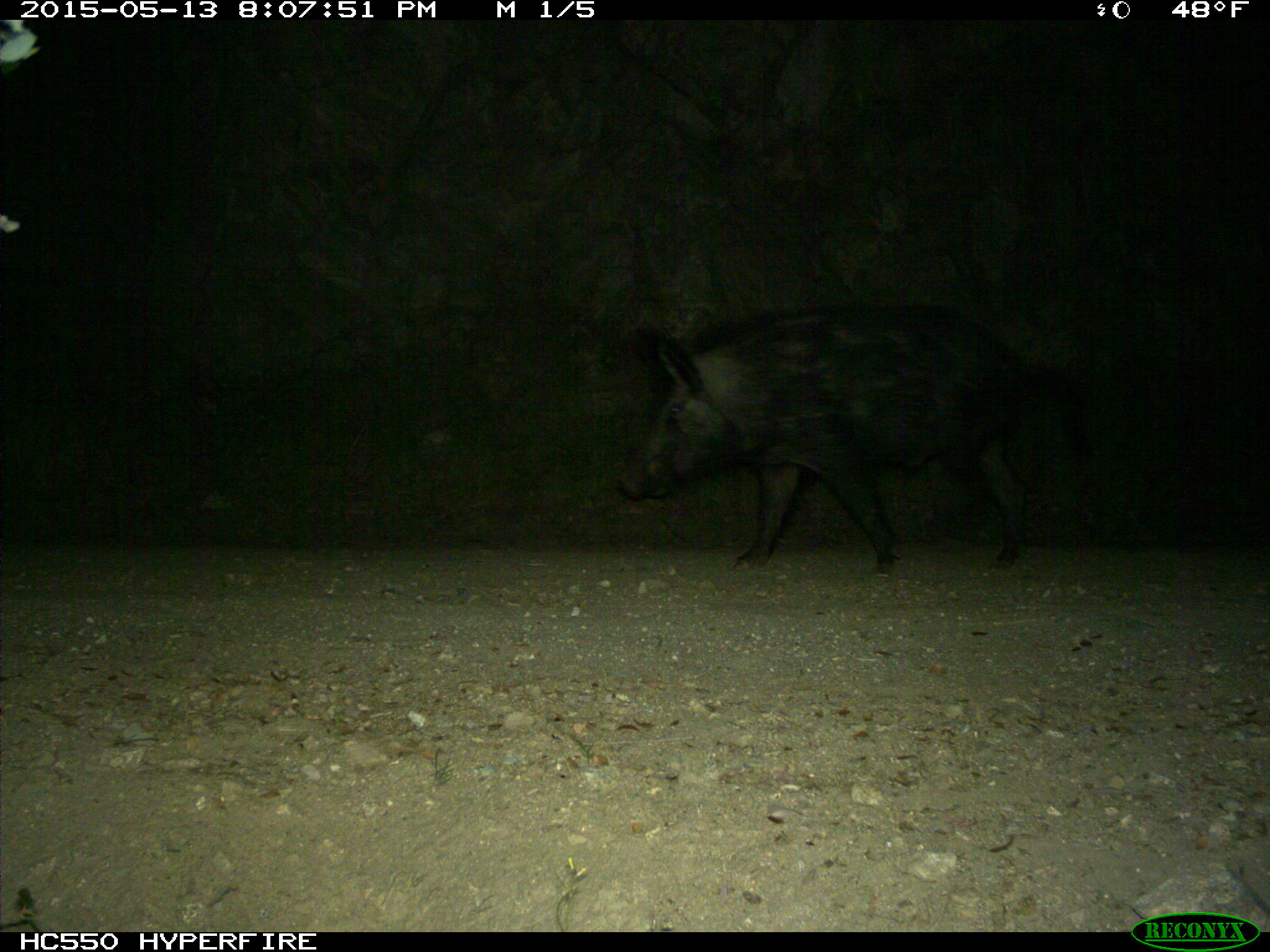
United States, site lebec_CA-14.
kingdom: Animalia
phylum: Chordata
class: Mammalia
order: Artiodactyla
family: Suidae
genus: Sus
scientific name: Sus scrofa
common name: wild boar